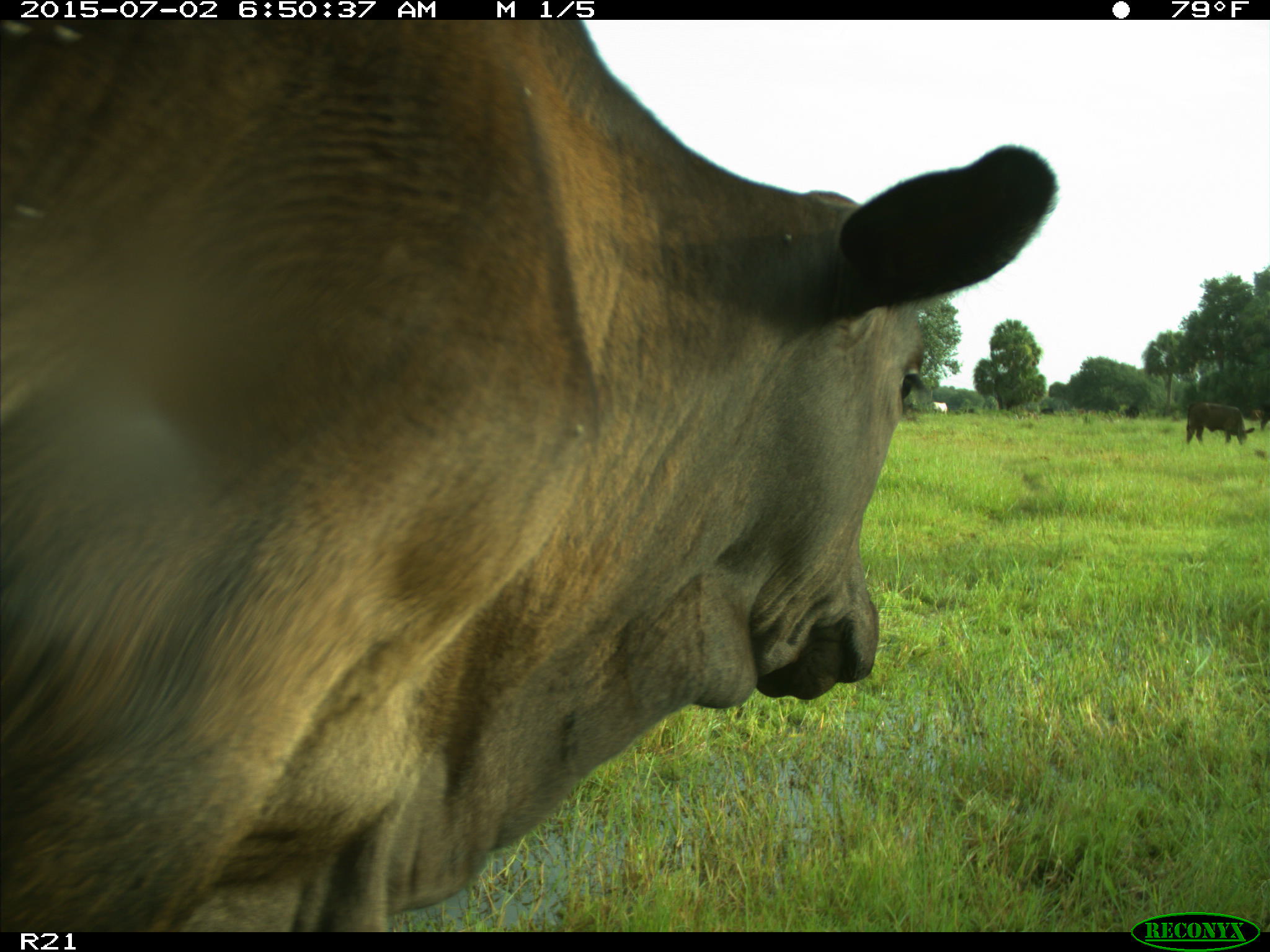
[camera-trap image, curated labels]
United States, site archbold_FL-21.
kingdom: Animalia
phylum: Chordata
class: Mammalia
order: Artiodactyla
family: Bovidae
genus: Bos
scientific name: Bos taurus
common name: domestic cow